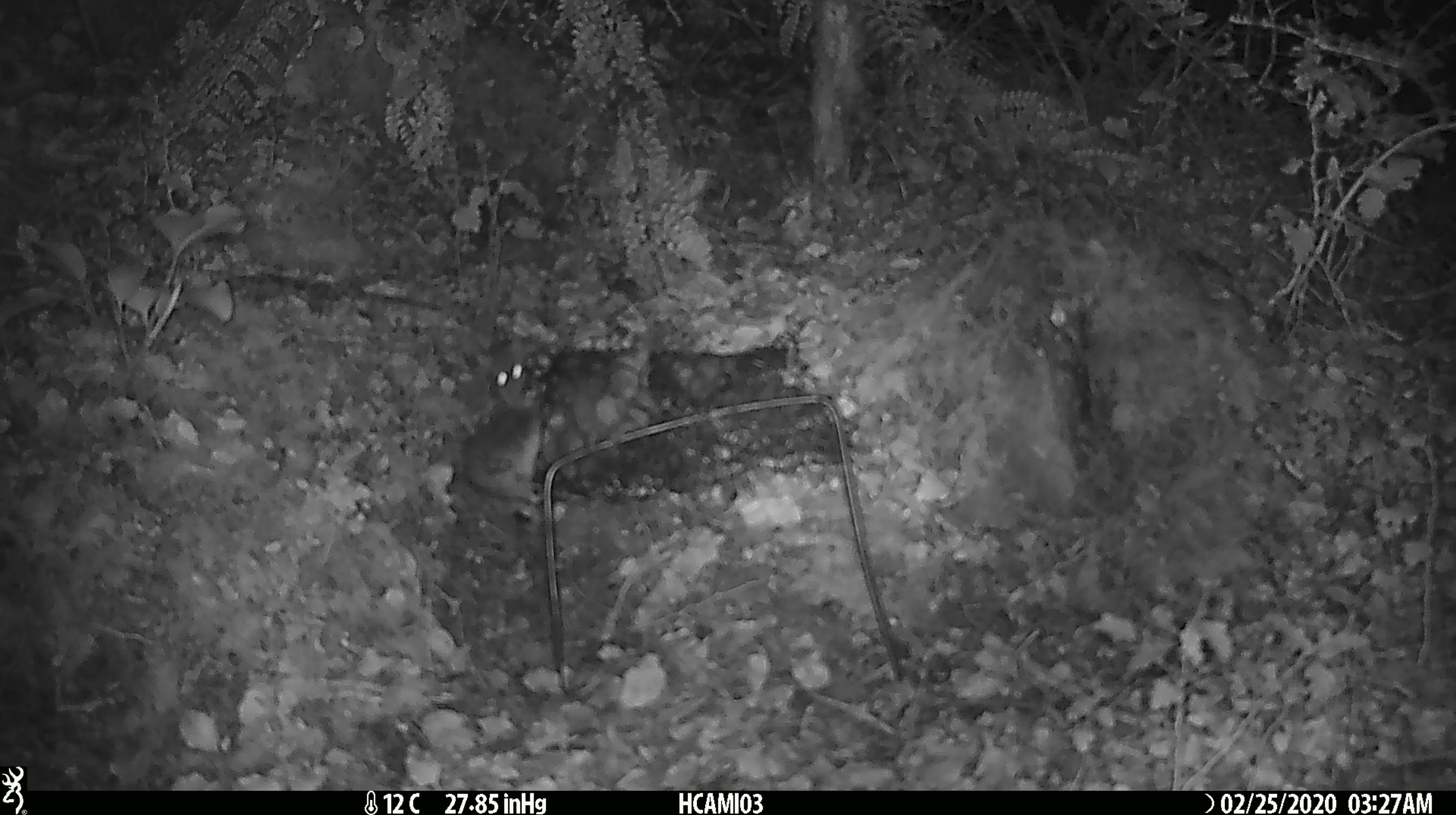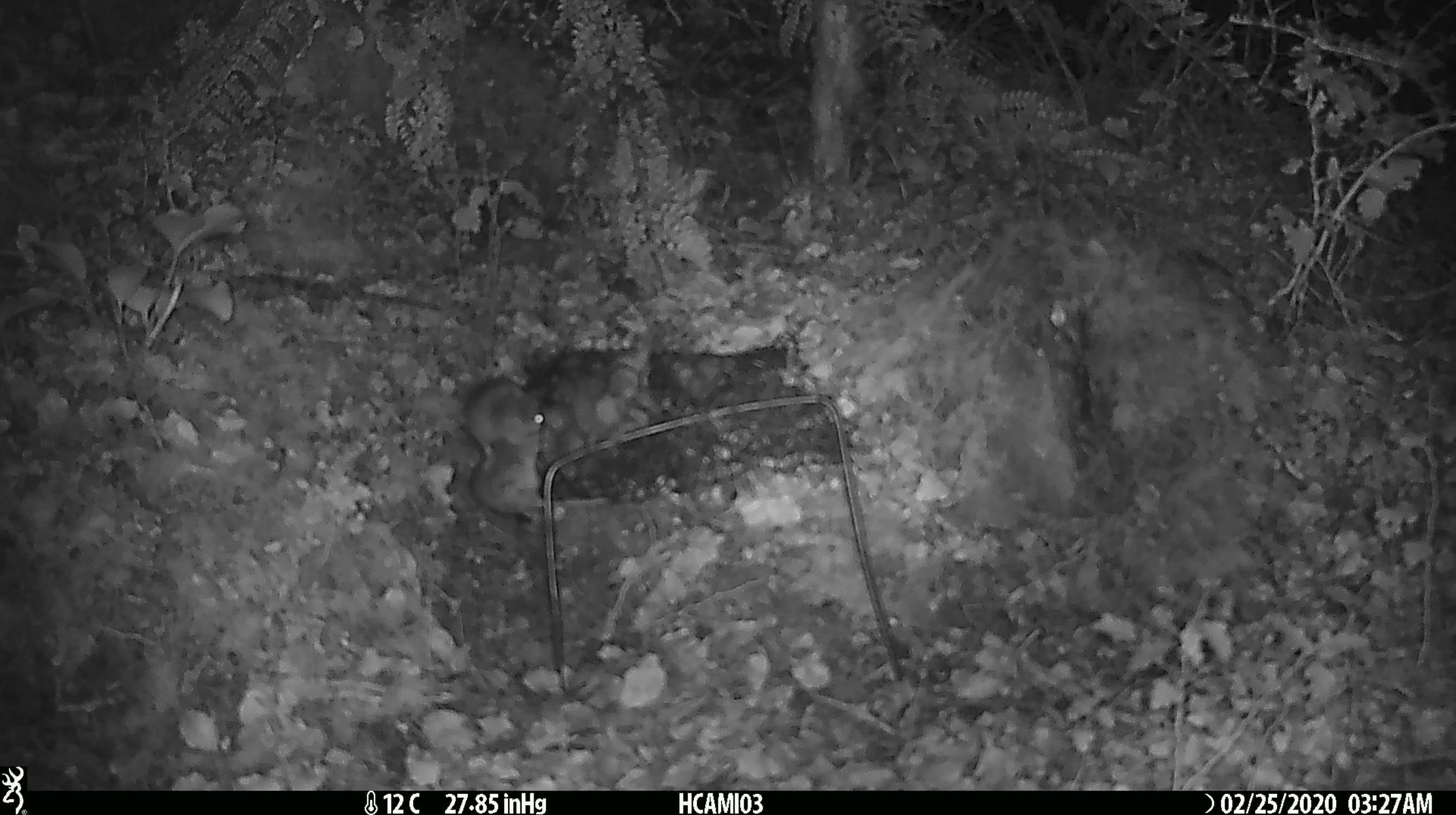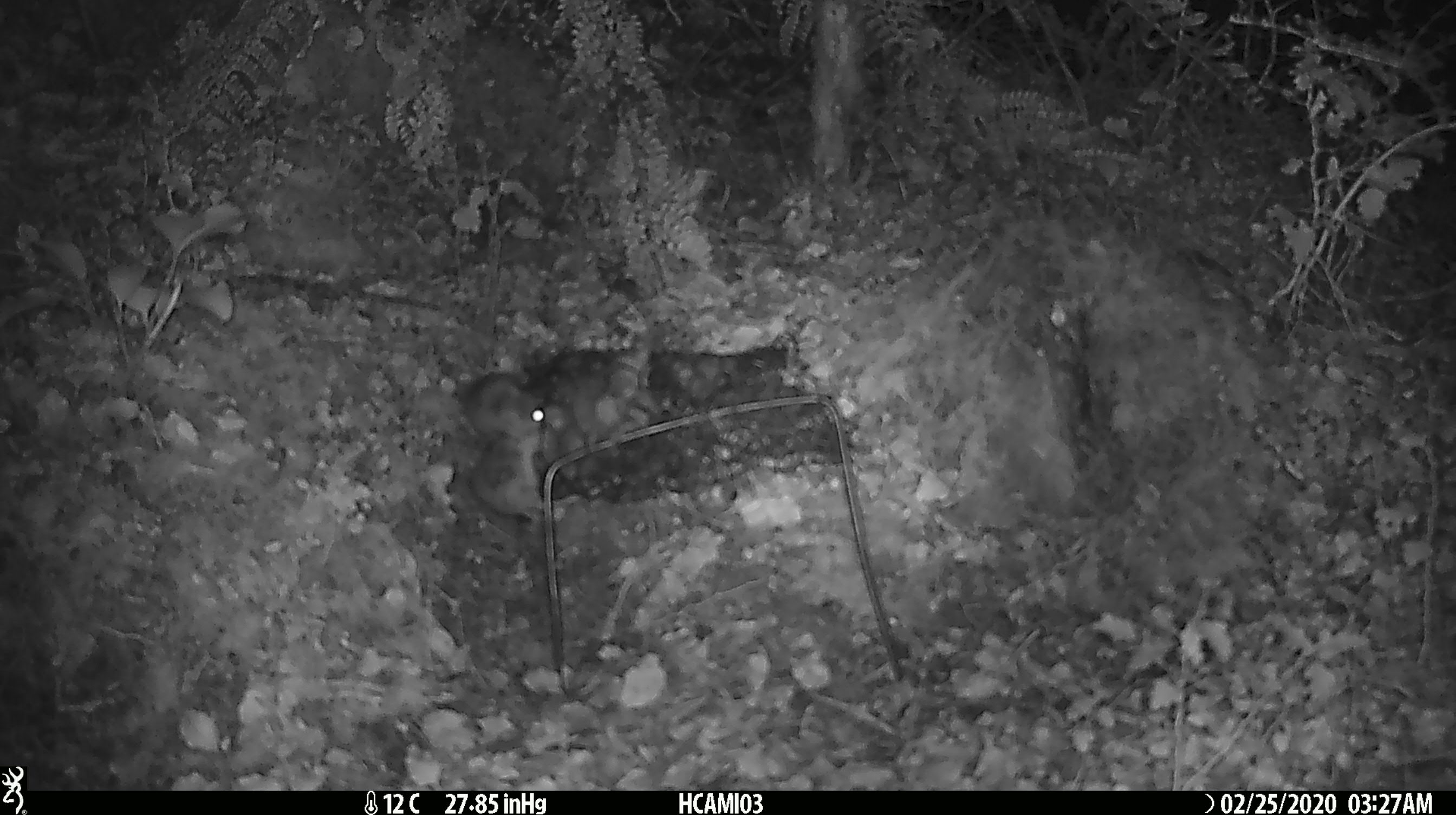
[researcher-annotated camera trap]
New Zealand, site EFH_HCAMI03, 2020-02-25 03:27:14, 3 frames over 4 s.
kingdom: Animalia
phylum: Chordata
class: Mammalia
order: Rodentia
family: Muridae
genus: Mus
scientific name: Mus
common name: mouse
Mouse (Mus).